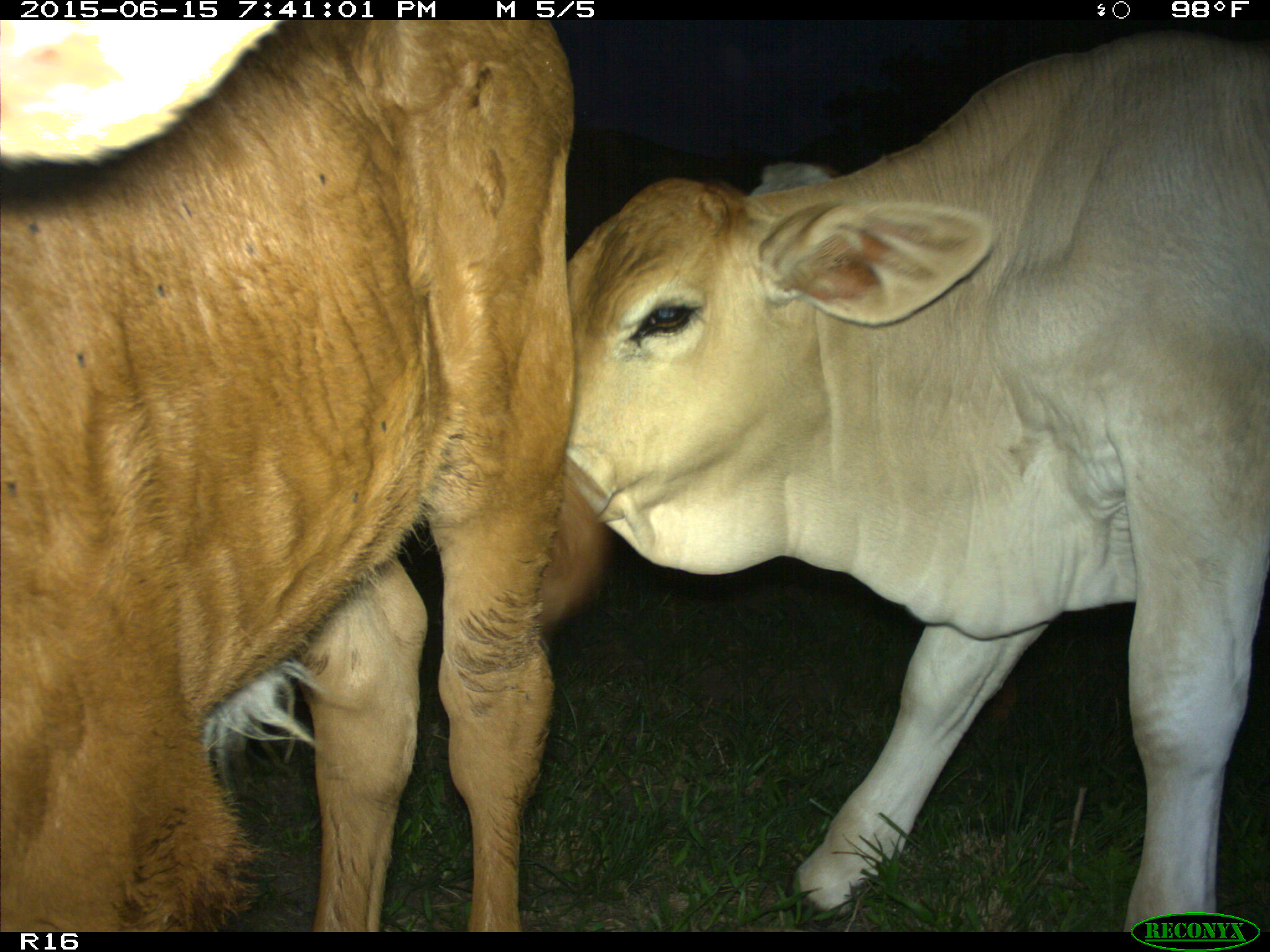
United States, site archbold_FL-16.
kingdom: Animalia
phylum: Chordata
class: Mammalia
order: Artiodactyla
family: Bovidae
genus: Bos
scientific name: Bos taurus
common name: domestic cow